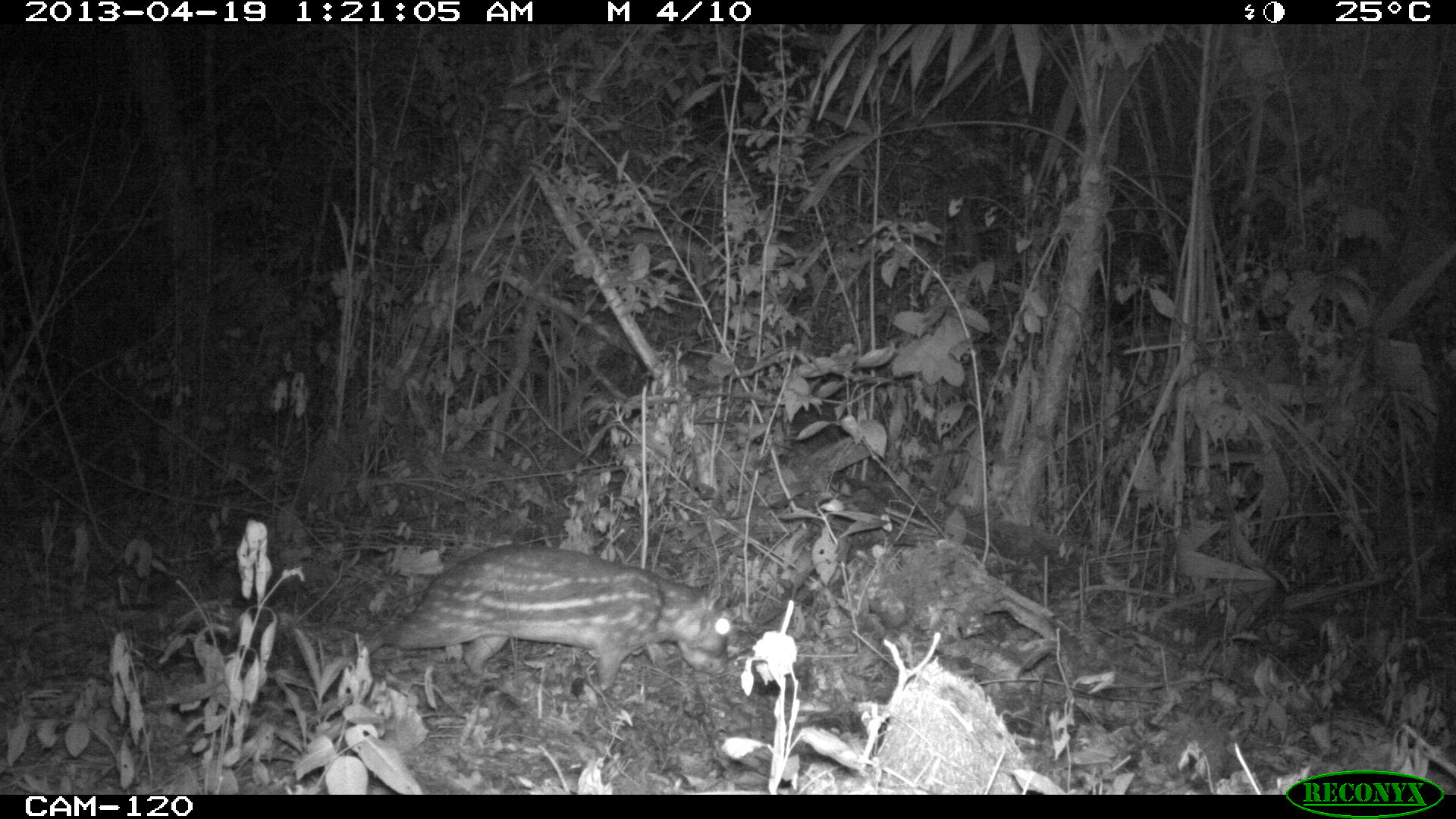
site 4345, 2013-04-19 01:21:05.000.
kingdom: Animalia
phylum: Chordata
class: Mammalia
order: Rodentia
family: Cuniculidae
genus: Cuniculus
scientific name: Cuniculus paca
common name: lowland paca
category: agouti paca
Agouti paca (lowland paca) (Cuniculus paca), count 1.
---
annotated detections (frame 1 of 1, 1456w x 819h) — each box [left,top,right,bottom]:
agouti paca: [350,544,733,693]